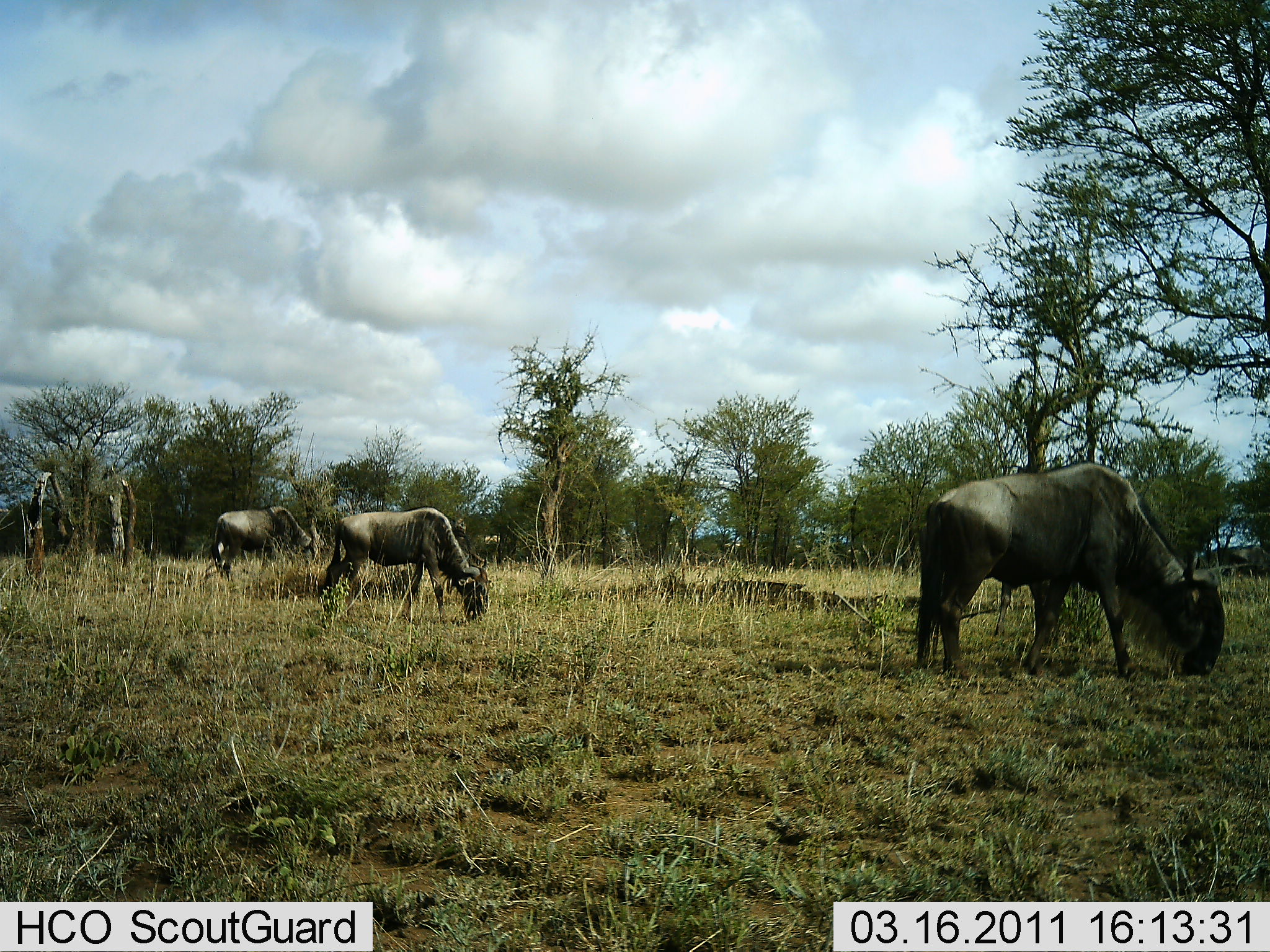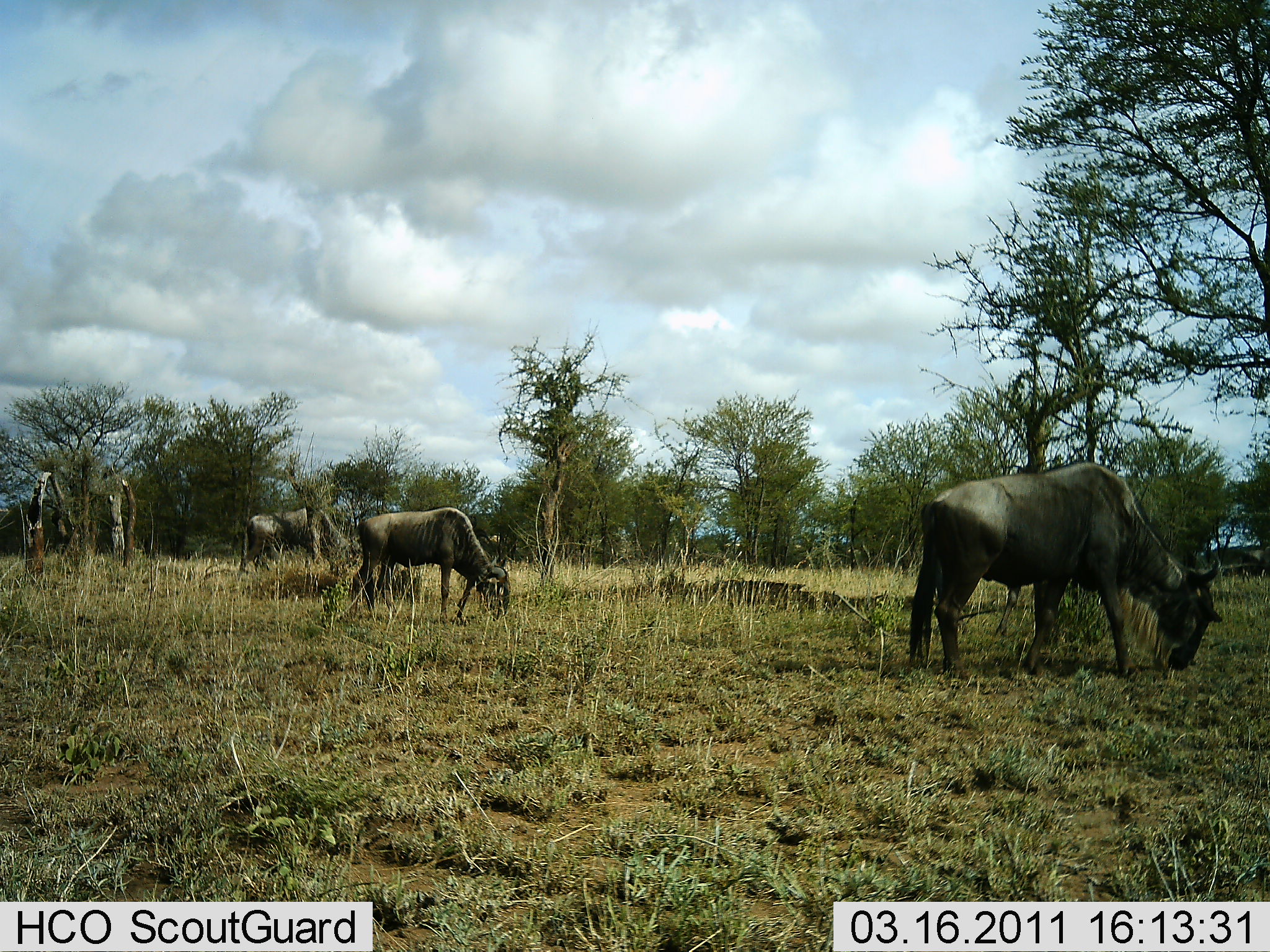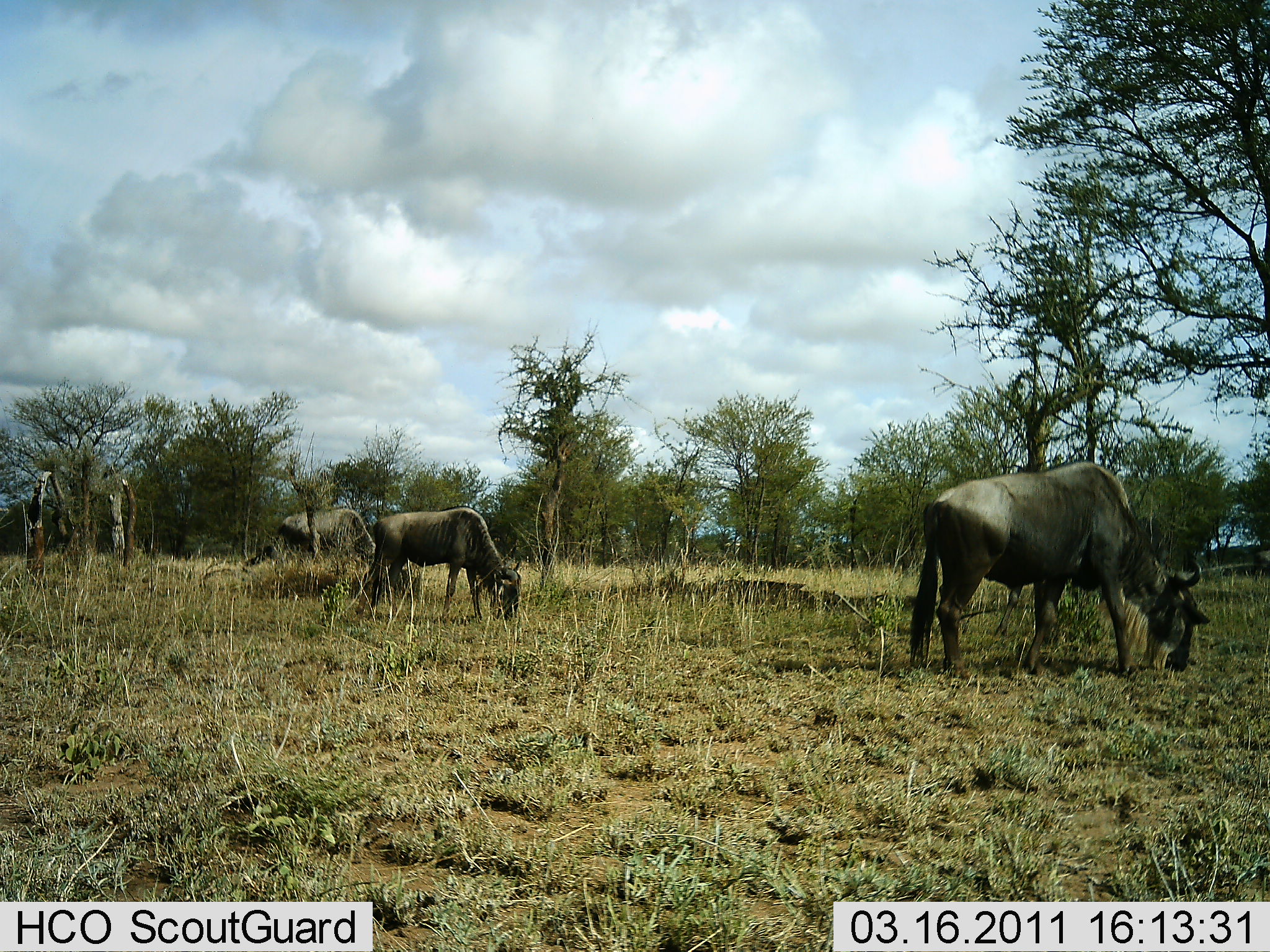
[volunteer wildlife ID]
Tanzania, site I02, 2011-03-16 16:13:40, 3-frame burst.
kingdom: Animalia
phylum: Chordata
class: Mammalia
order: Artiodactyla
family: Bovidae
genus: Connochaetes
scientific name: Connochaetes taurinus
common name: blue wildebeest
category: wildebeest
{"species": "wildebeest (blue wildebeest) (Connochaetes taurinus)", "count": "3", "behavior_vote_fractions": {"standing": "20%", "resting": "0%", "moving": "20%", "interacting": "0%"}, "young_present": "0%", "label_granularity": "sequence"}